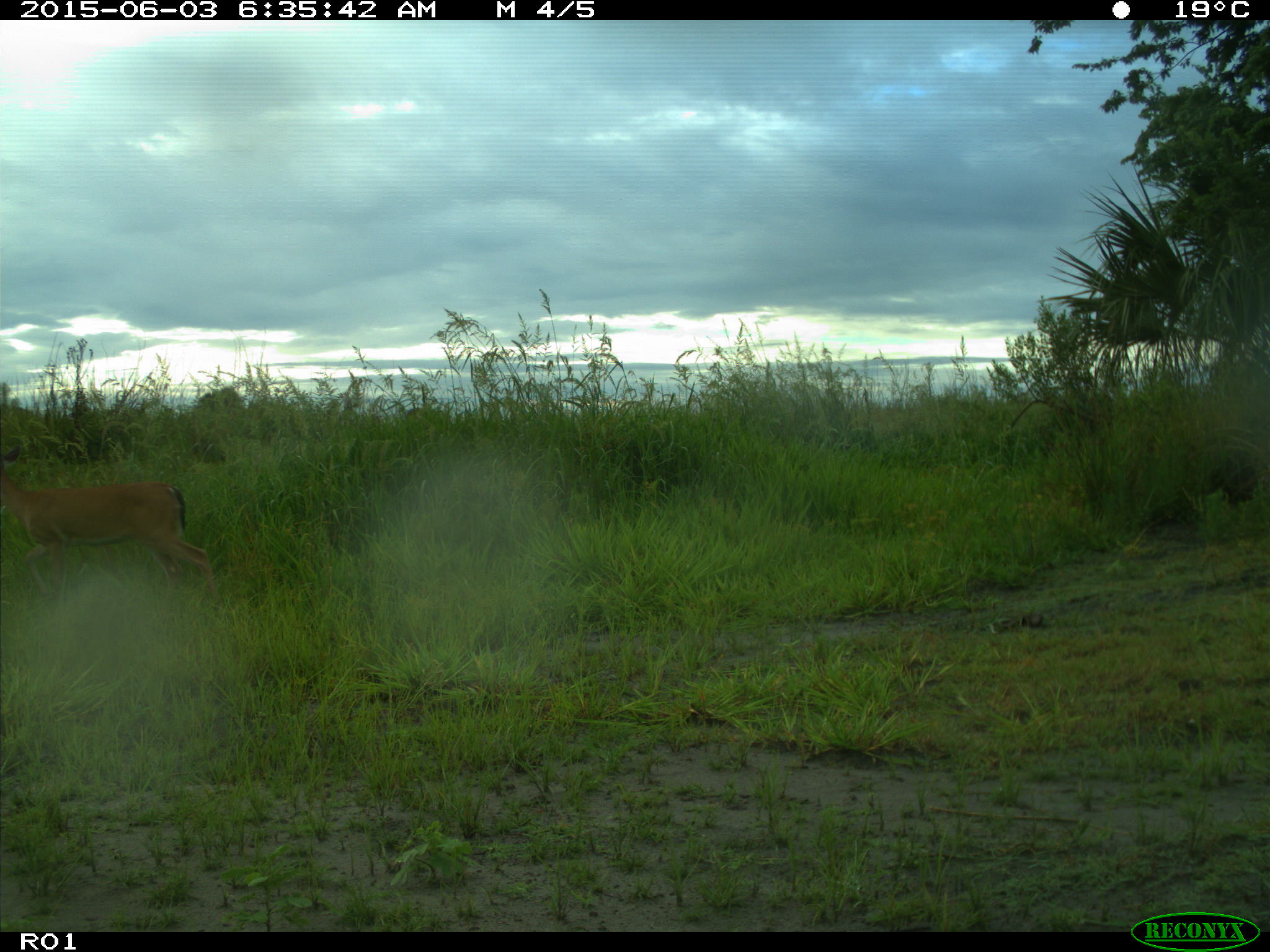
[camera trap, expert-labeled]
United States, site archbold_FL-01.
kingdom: Animalia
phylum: Chordata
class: Mammalia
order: Artiodactyla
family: Cervidae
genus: Odocoileus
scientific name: Odocoileus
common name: deer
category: unidentified deer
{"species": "unidentified deer (deer) (Odocoileus)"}